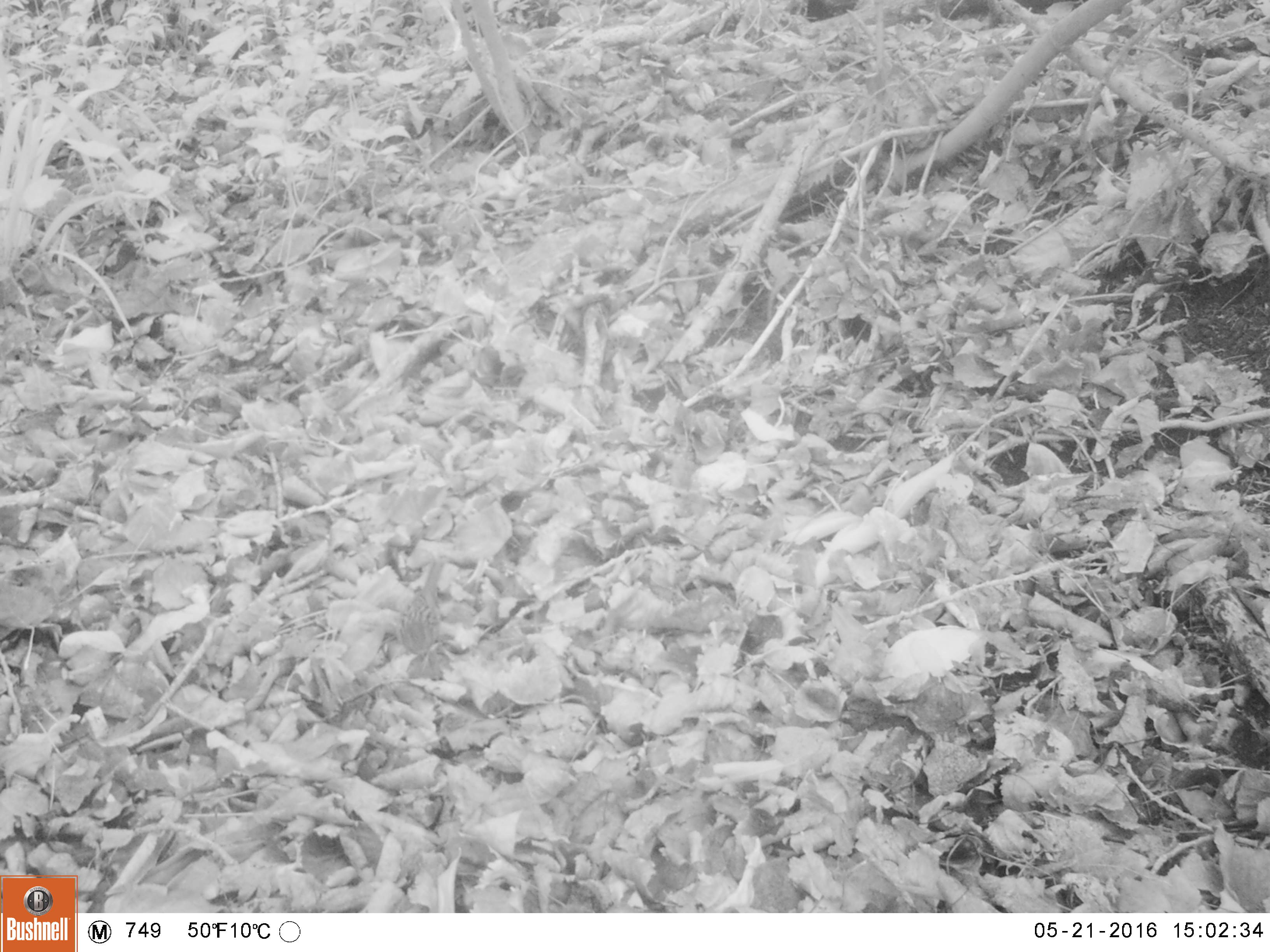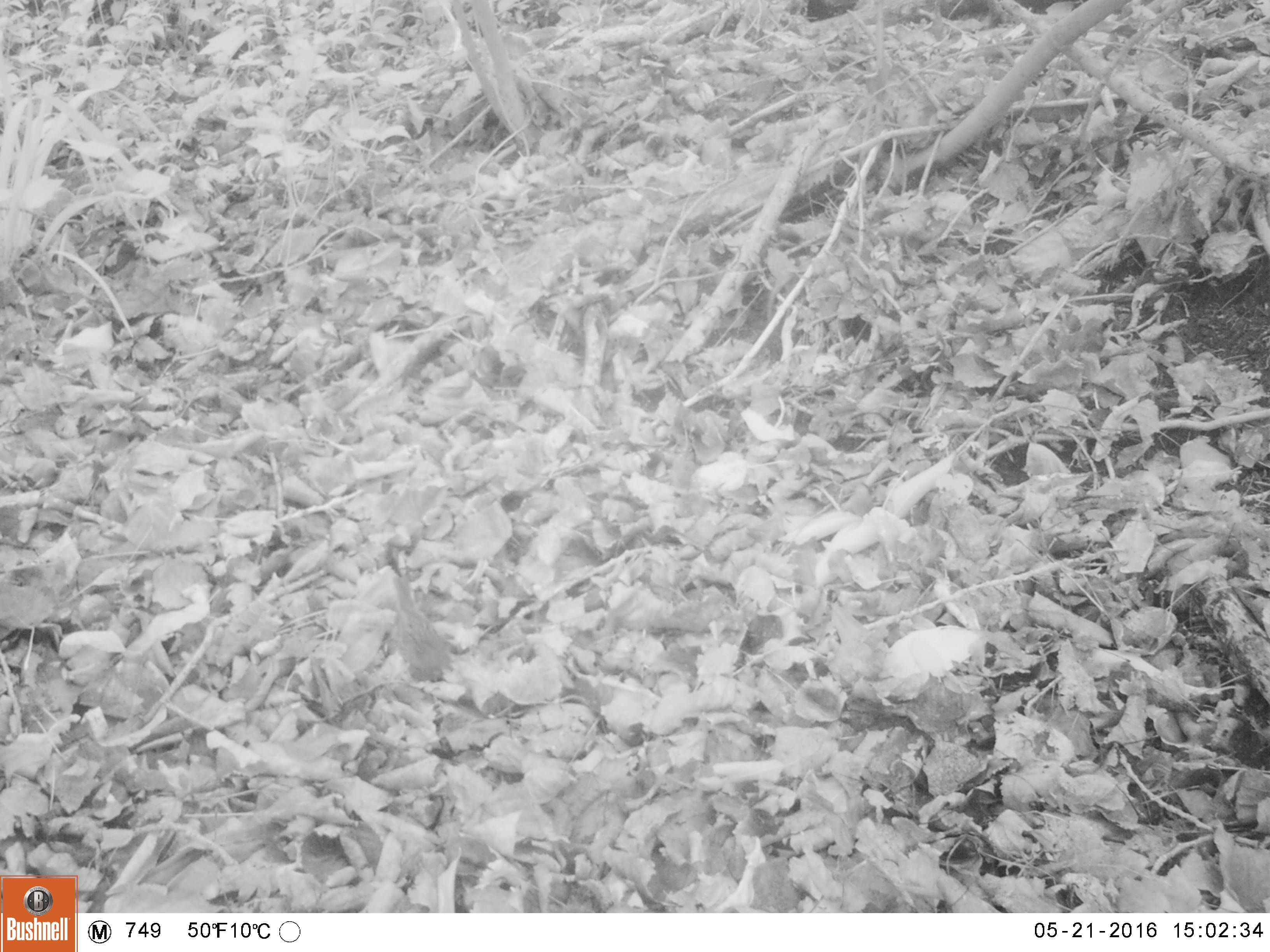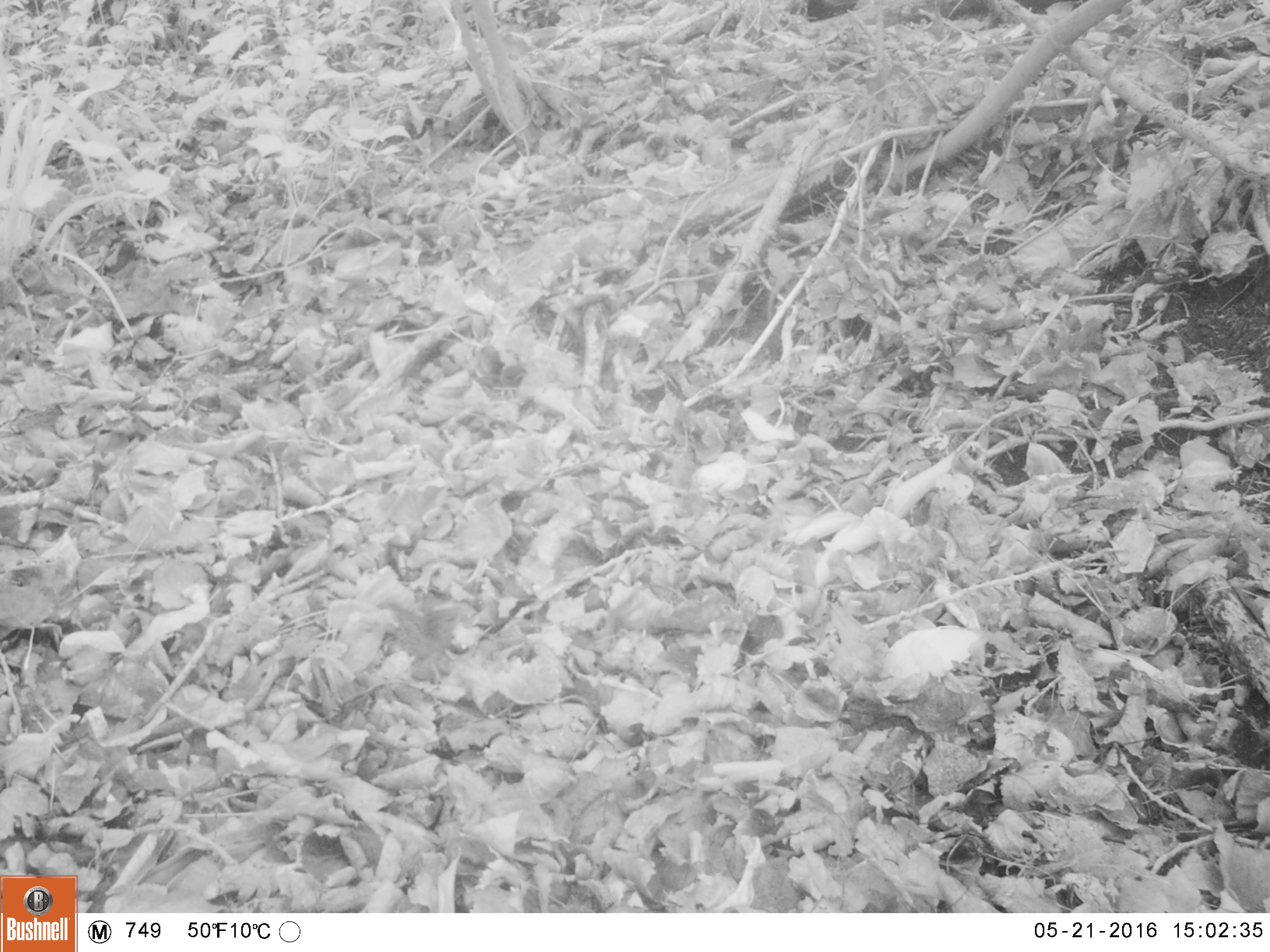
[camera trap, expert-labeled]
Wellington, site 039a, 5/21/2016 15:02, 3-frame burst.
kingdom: Animalia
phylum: Chordata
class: Aves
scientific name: Aves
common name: bird